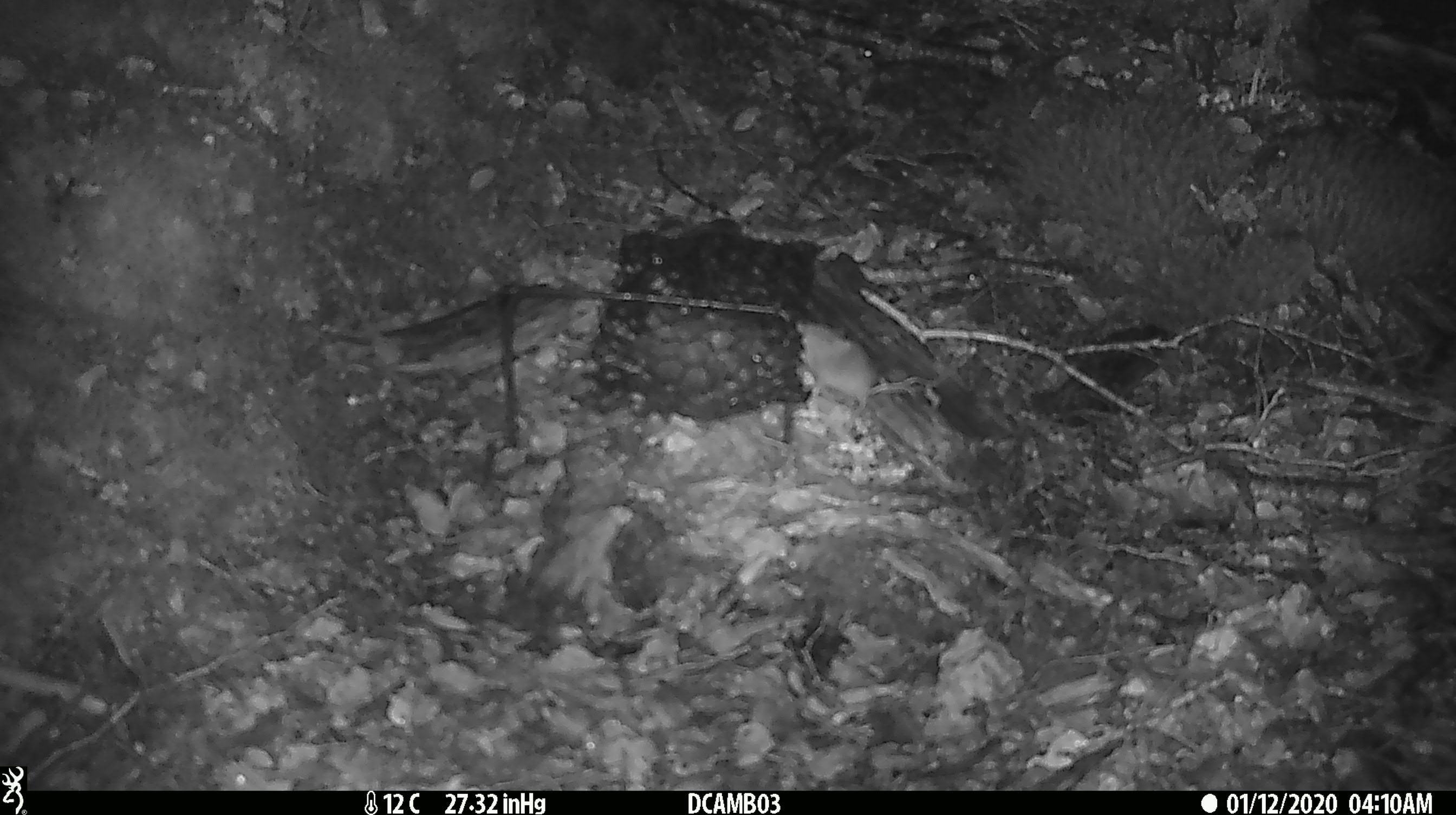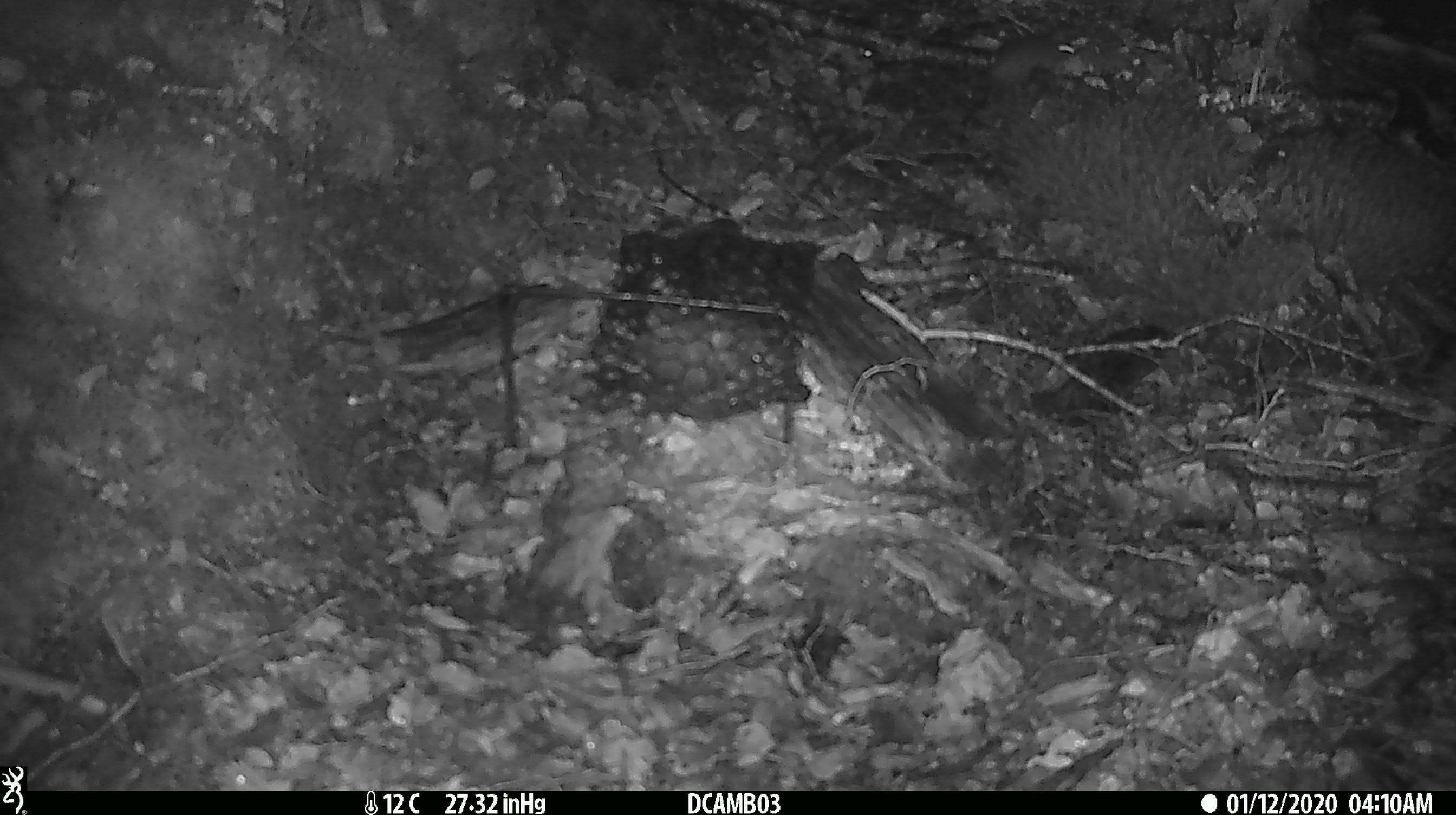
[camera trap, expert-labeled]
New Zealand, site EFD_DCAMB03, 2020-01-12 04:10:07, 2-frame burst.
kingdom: Animalia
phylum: Chordata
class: Mammalia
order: Rodentia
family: Muridae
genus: Mus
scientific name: Mus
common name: mouse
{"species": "mouse (Mus)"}